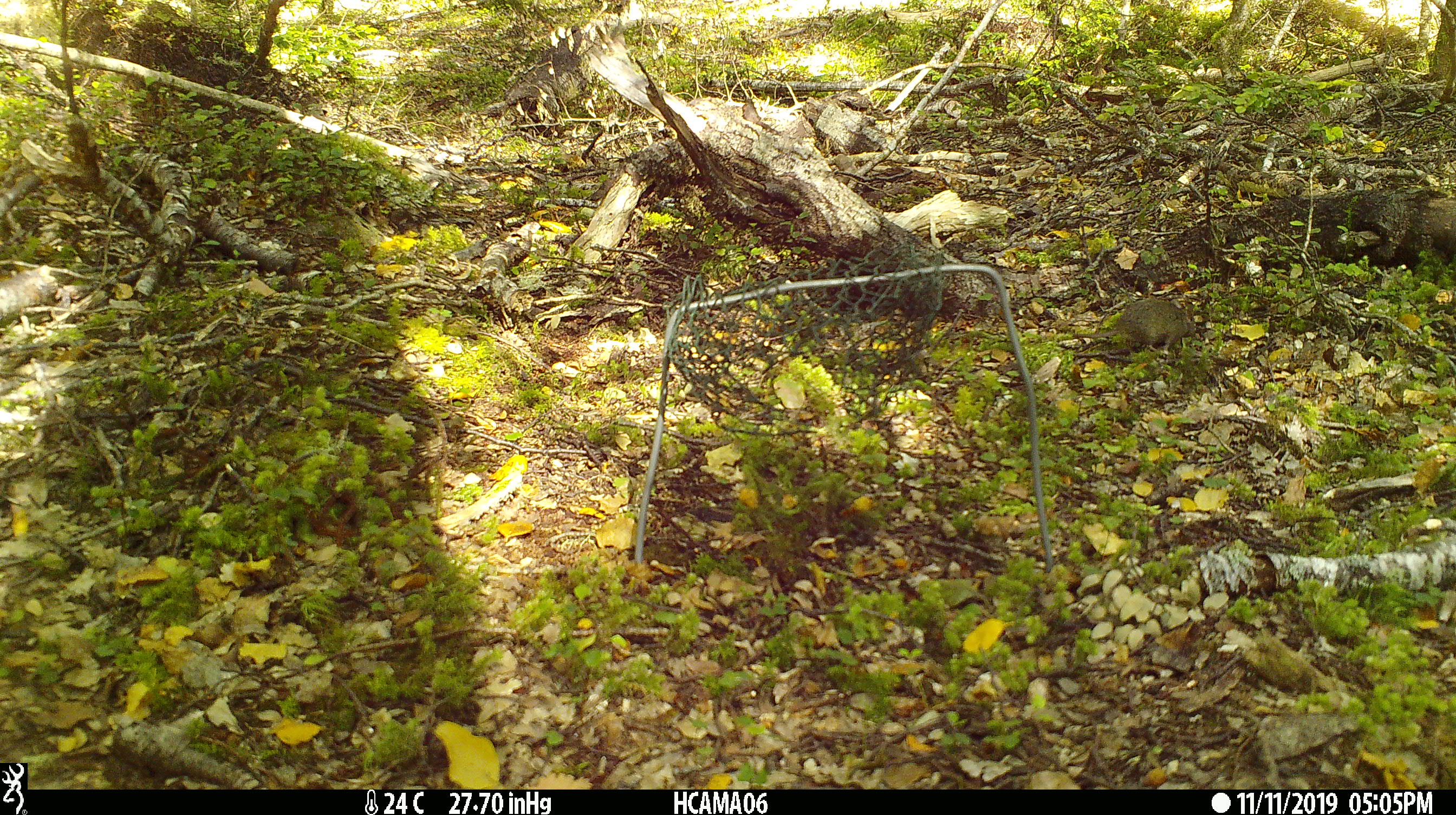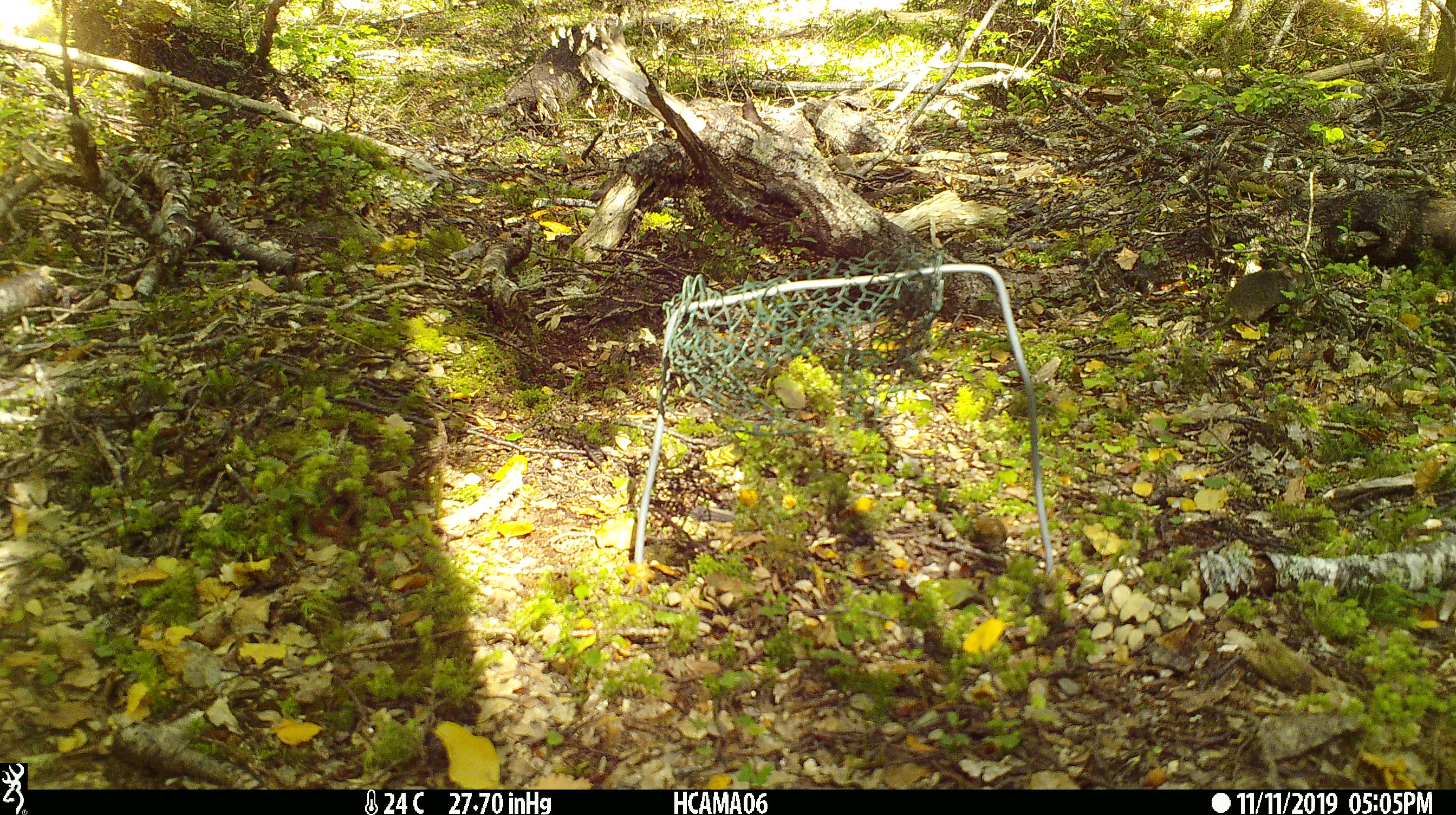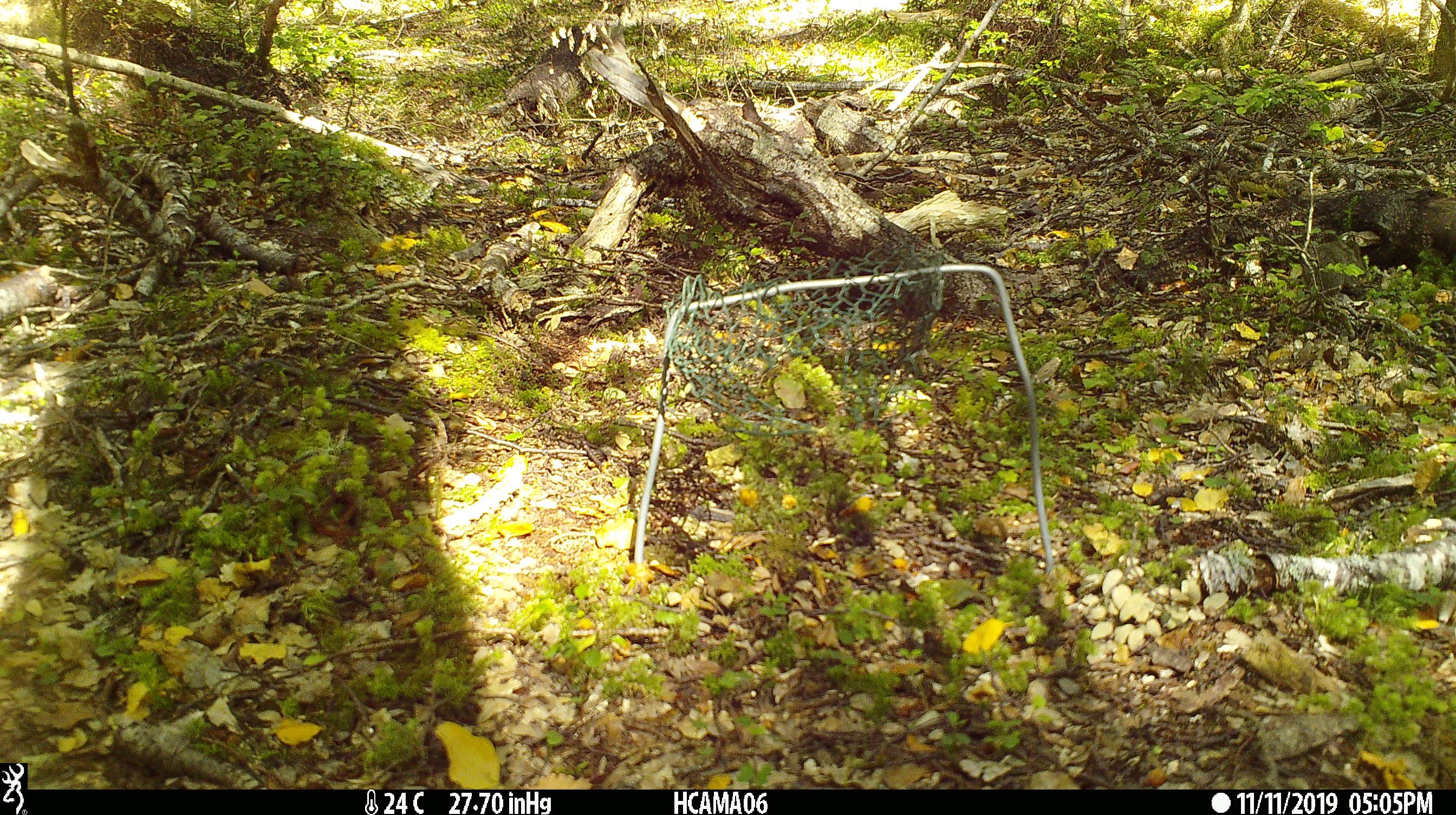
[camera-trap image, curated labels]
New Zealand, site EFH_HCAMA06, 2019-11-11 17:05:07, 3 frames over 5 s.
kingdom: Animalia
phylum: Chordata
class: Mammalia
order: Rodentia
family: Muridae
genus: Mus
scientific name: Mus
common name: mouse